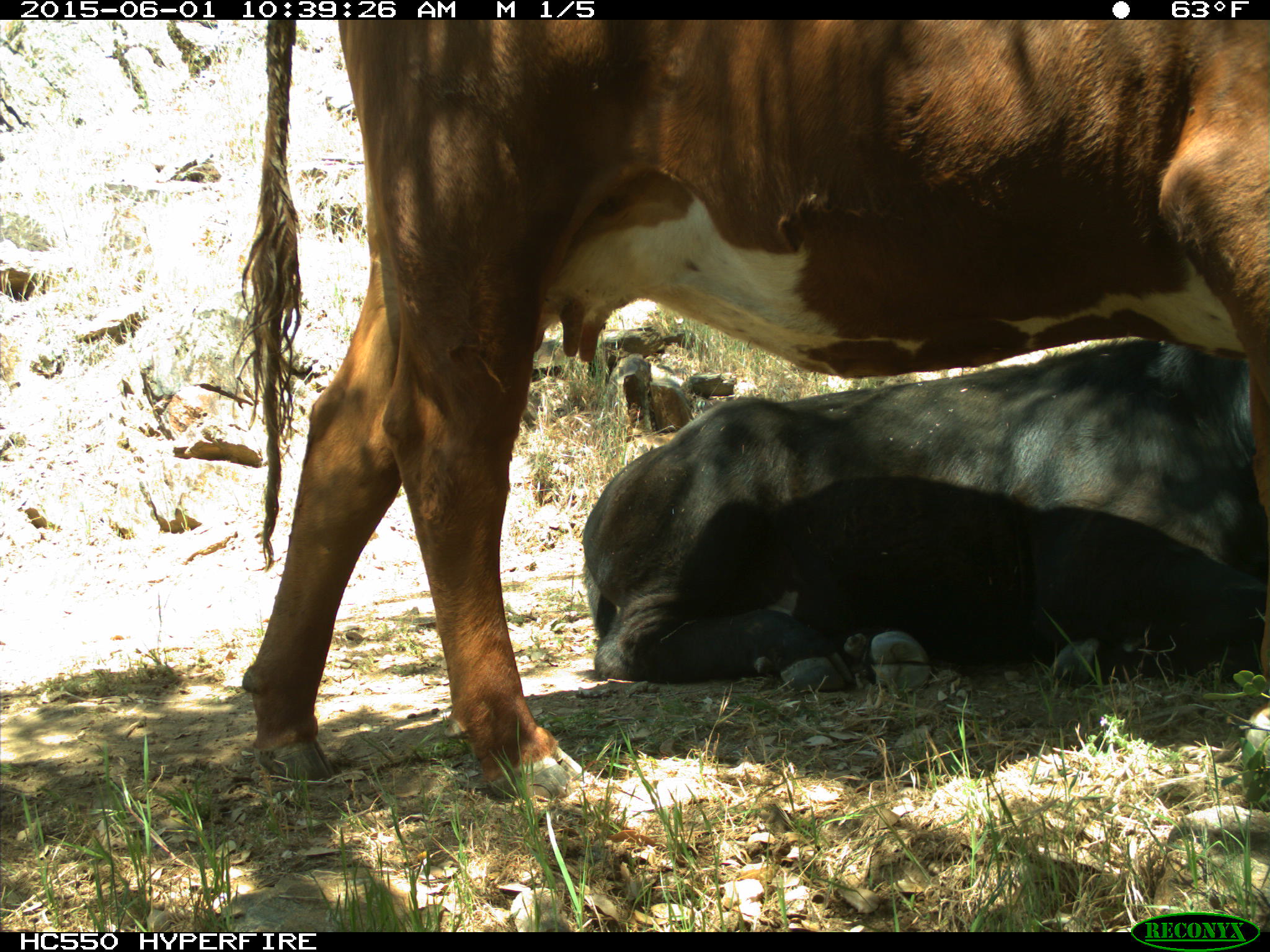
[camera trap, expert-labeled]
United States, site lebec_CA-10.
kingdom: Animalia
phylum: Chordata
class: Mammalia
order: Artiodactyla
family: Bovidae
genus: Bos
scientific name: Bos taurus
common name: domestic cow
Bos taurus (domestic cow).